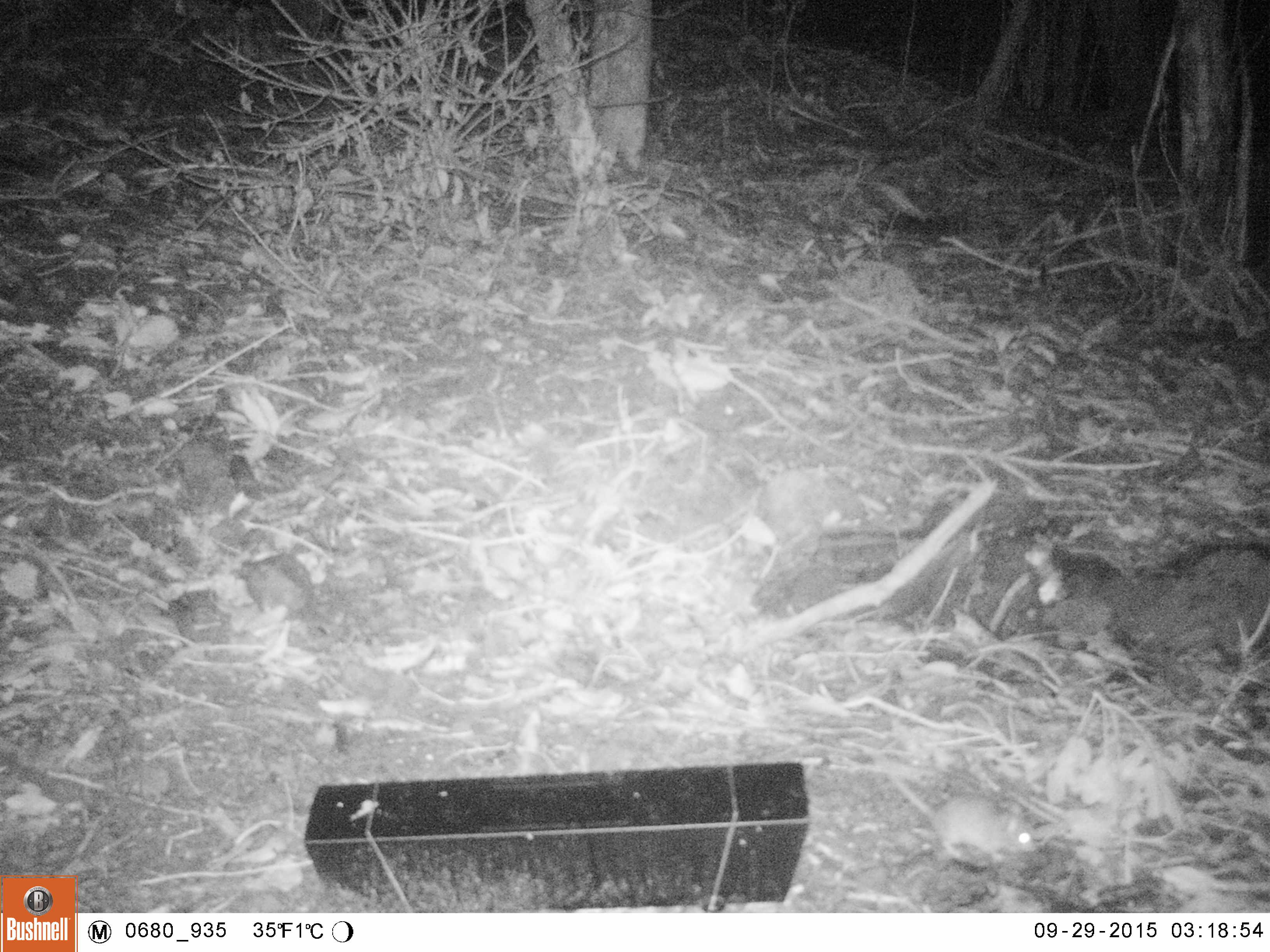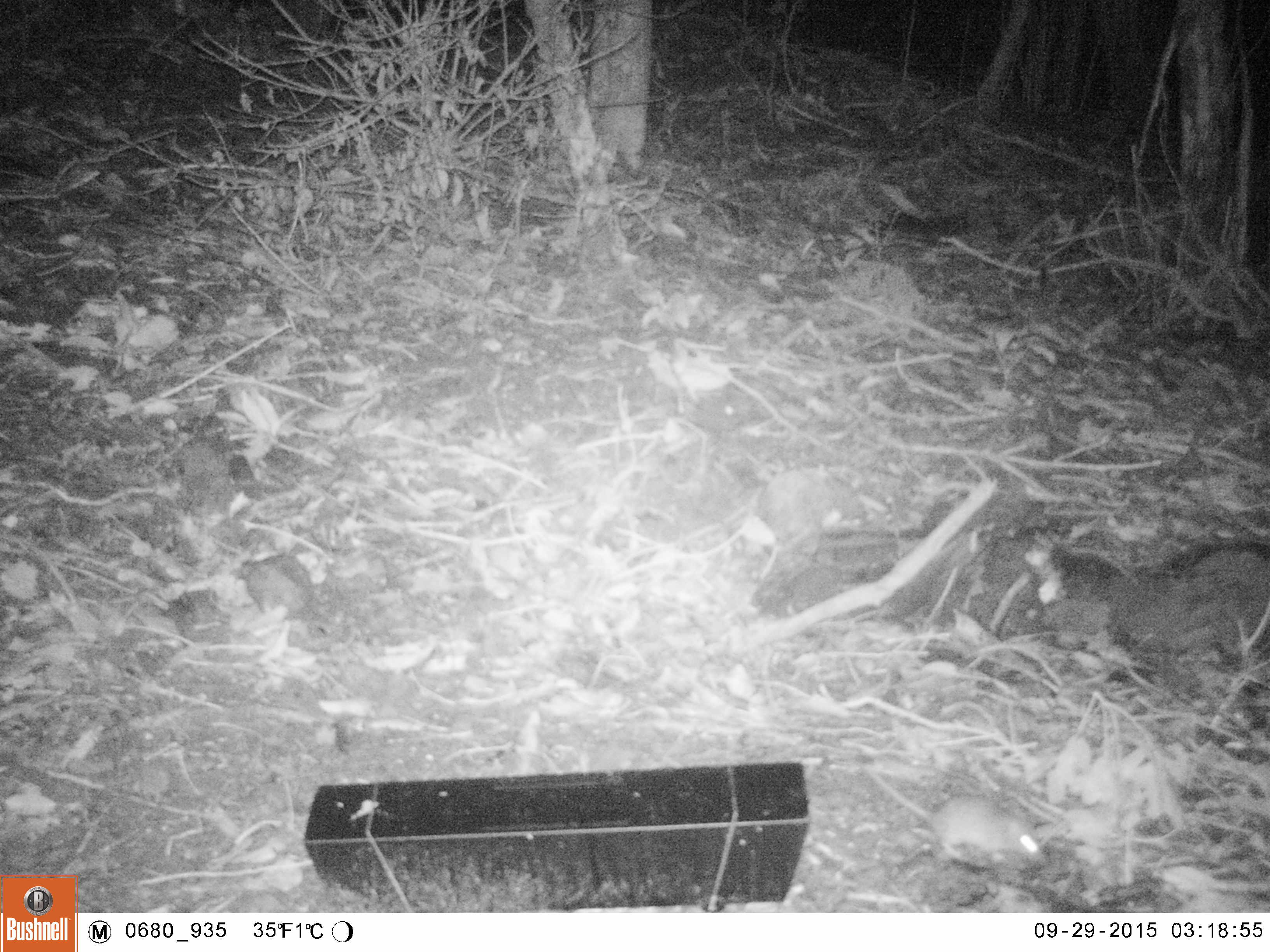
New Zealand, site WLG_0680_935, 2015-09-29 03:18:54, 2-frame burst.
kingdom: Animalia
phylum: Chordata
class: Mammalia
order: Rodentia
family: Muridae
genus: Mus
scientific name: Mus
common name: mouse